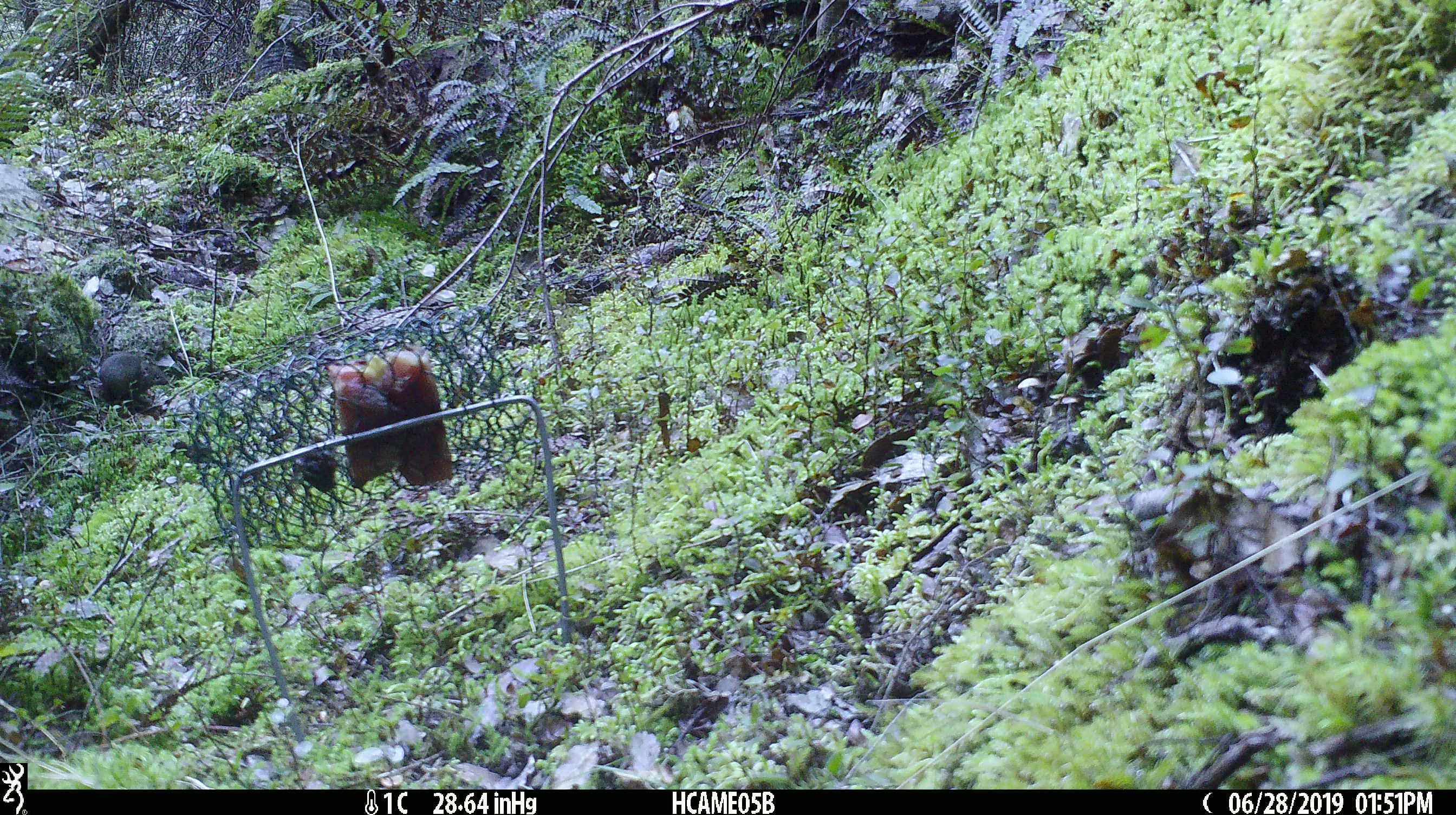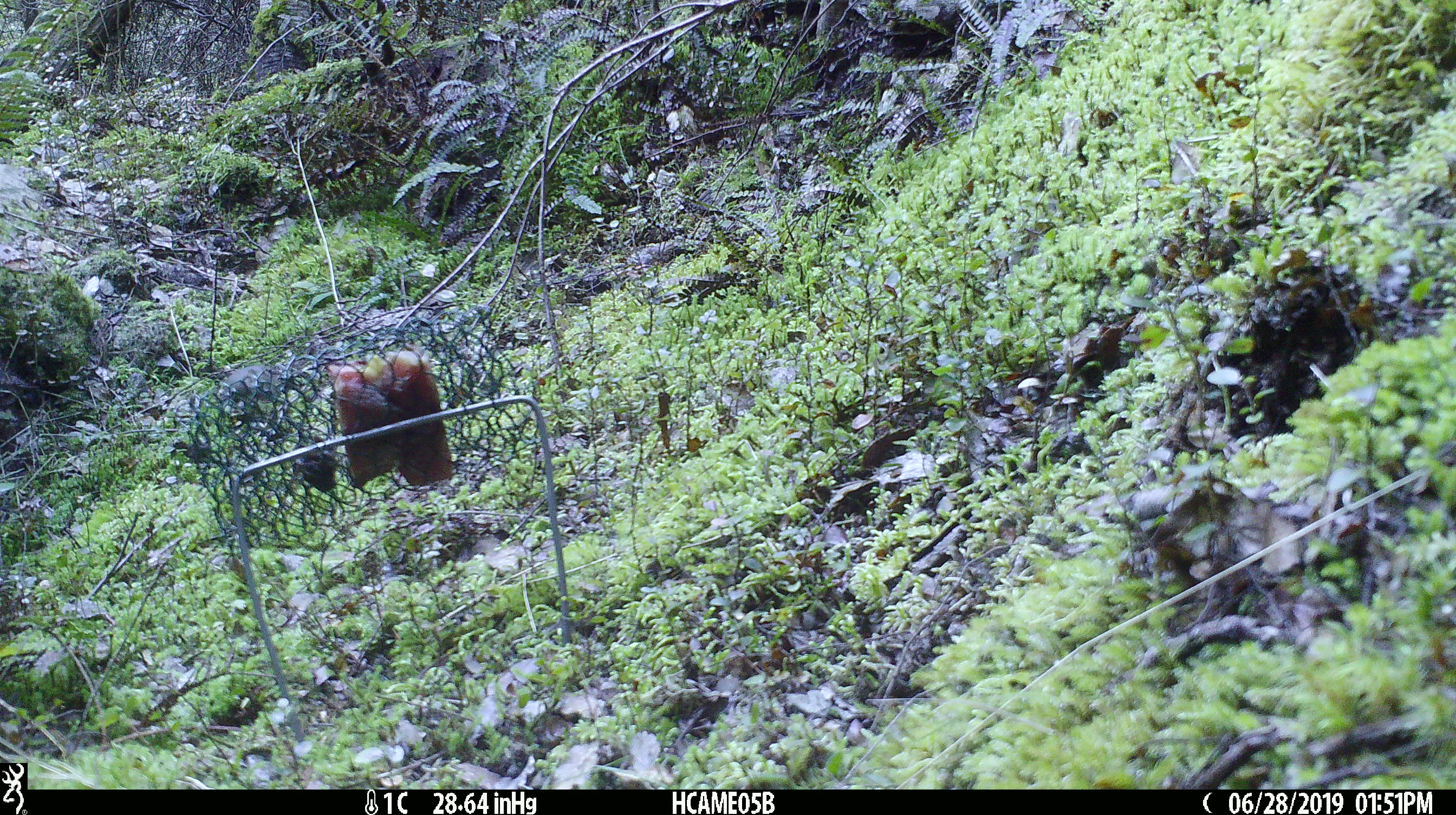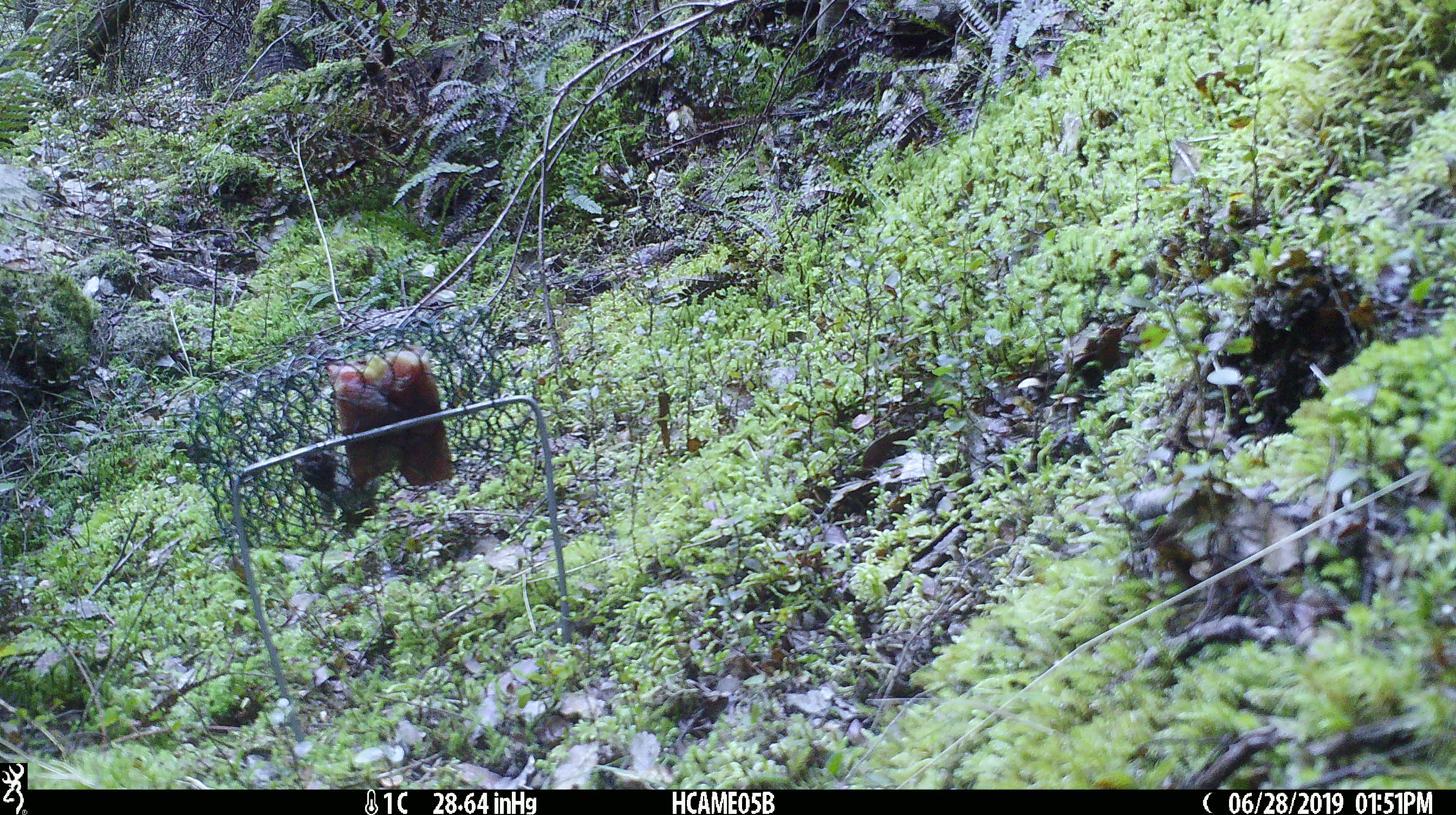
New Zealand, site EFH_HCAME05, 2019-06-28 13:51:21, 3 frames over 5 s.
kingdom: Animalia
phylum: Chordata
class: Mammalia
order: Rodentia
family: Muridae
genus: Mus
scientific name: Mus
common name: mouse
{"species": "mouse (Mus)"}